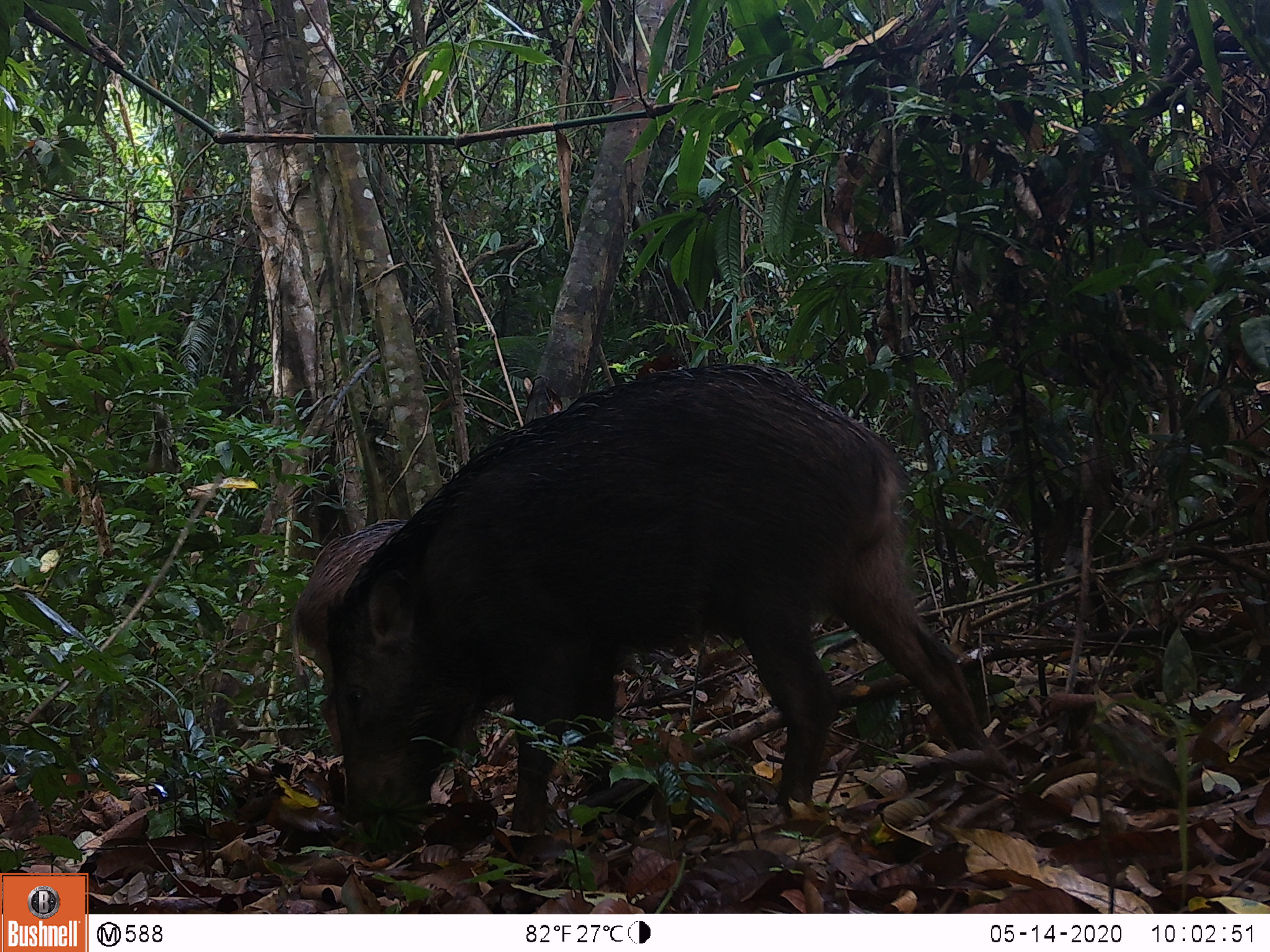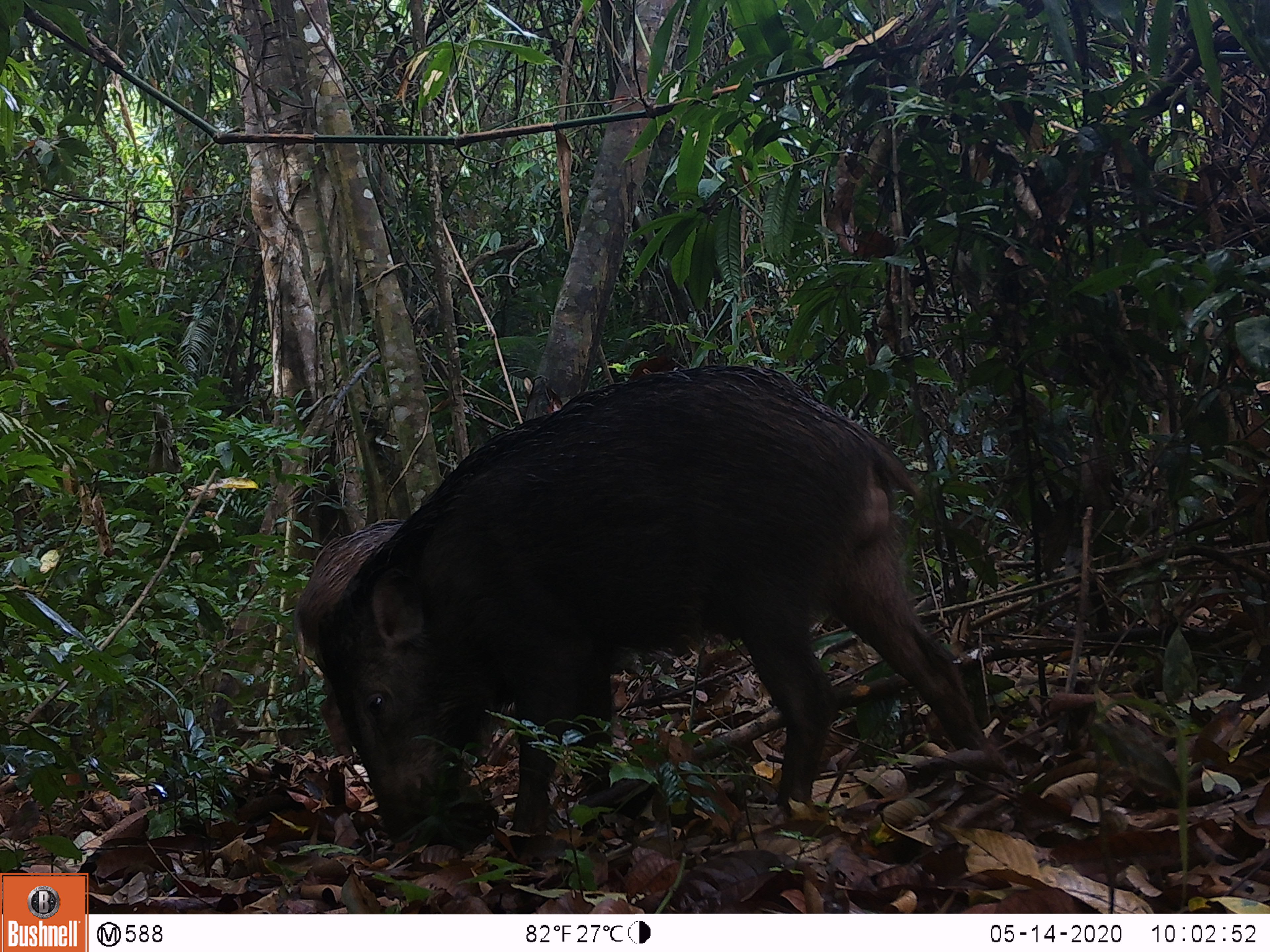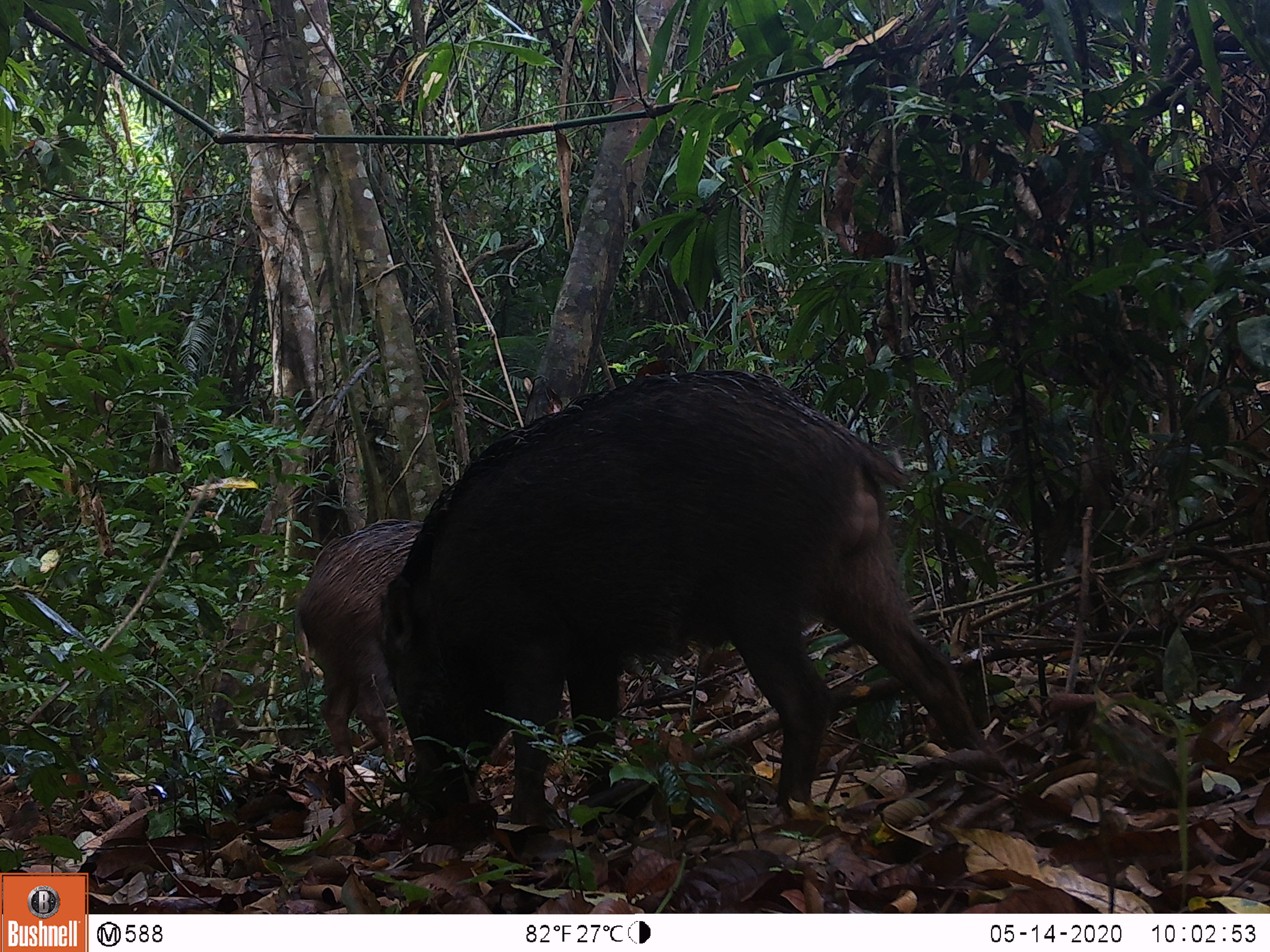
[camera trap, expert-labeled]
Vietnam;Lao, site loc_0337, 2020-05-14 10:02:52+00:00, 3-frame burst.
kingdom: Animalia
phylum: Chordata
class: Mammalia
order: Artiodactyla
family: Suidae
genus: Sus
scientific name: Sus scrofa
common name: eurasian wild pig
Eurasian wild pig (Sus scrofa). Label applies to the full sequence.